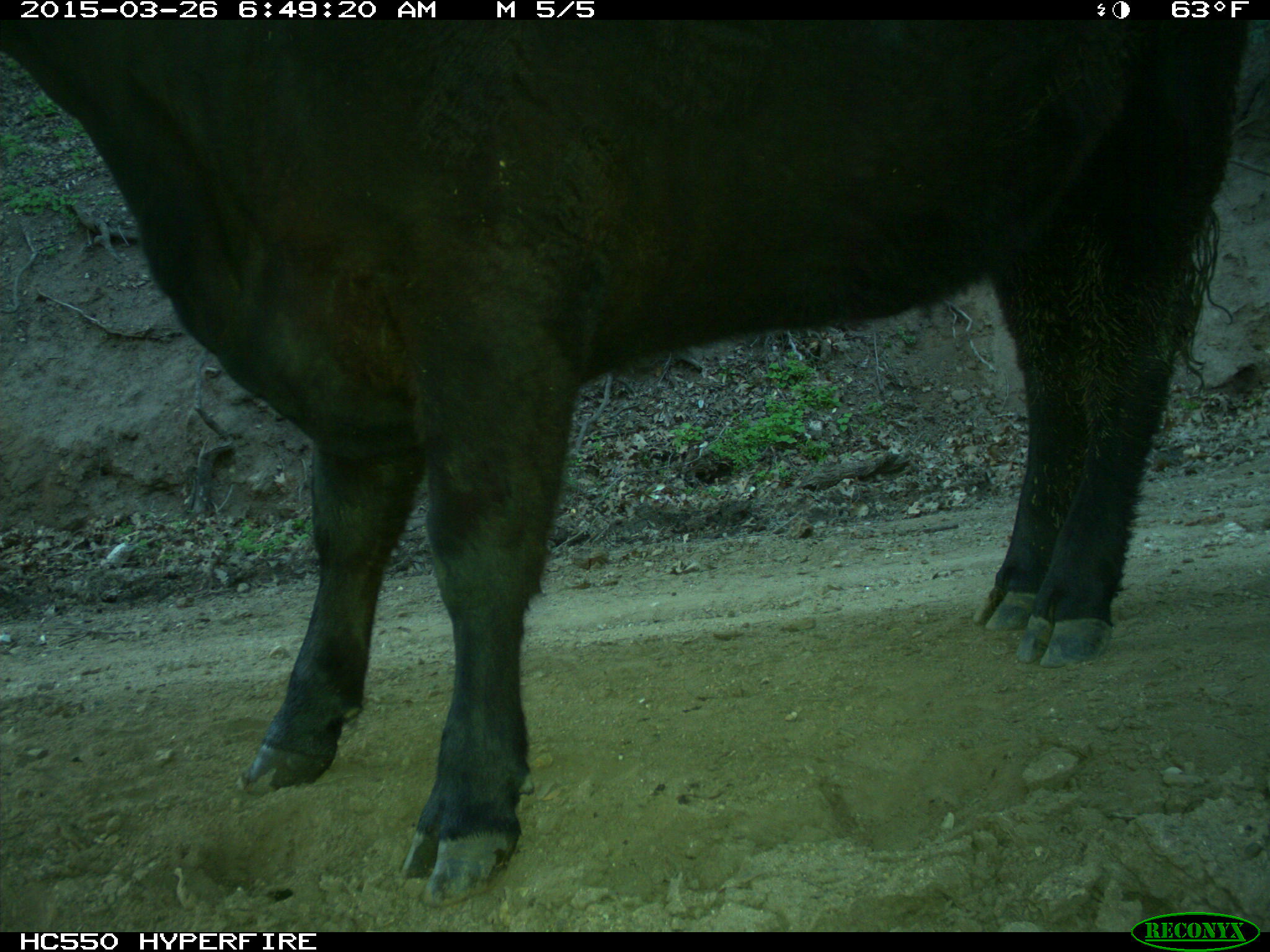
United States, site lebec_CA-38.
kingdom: Animalia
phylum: Chordata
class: Mammalia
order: Artiodactyla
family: Bovidae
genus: Bos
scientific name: Bos taurus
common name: domestic cow